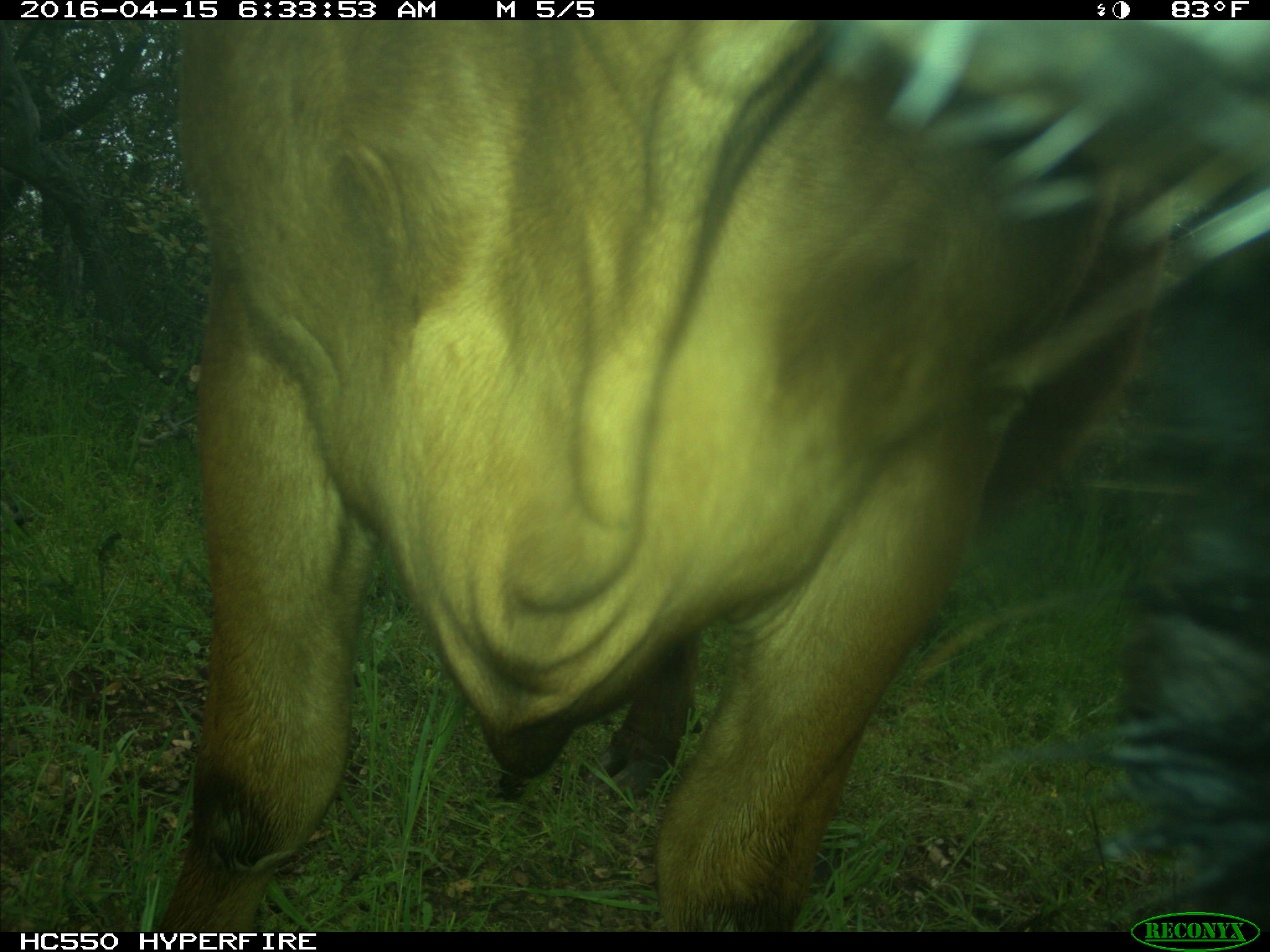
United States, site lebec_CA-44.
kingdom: Animalia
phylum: Chordata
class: Mammalia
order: Artiodactyla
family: Bovidae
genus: Bos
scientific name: Bos taurus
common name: domestic cow